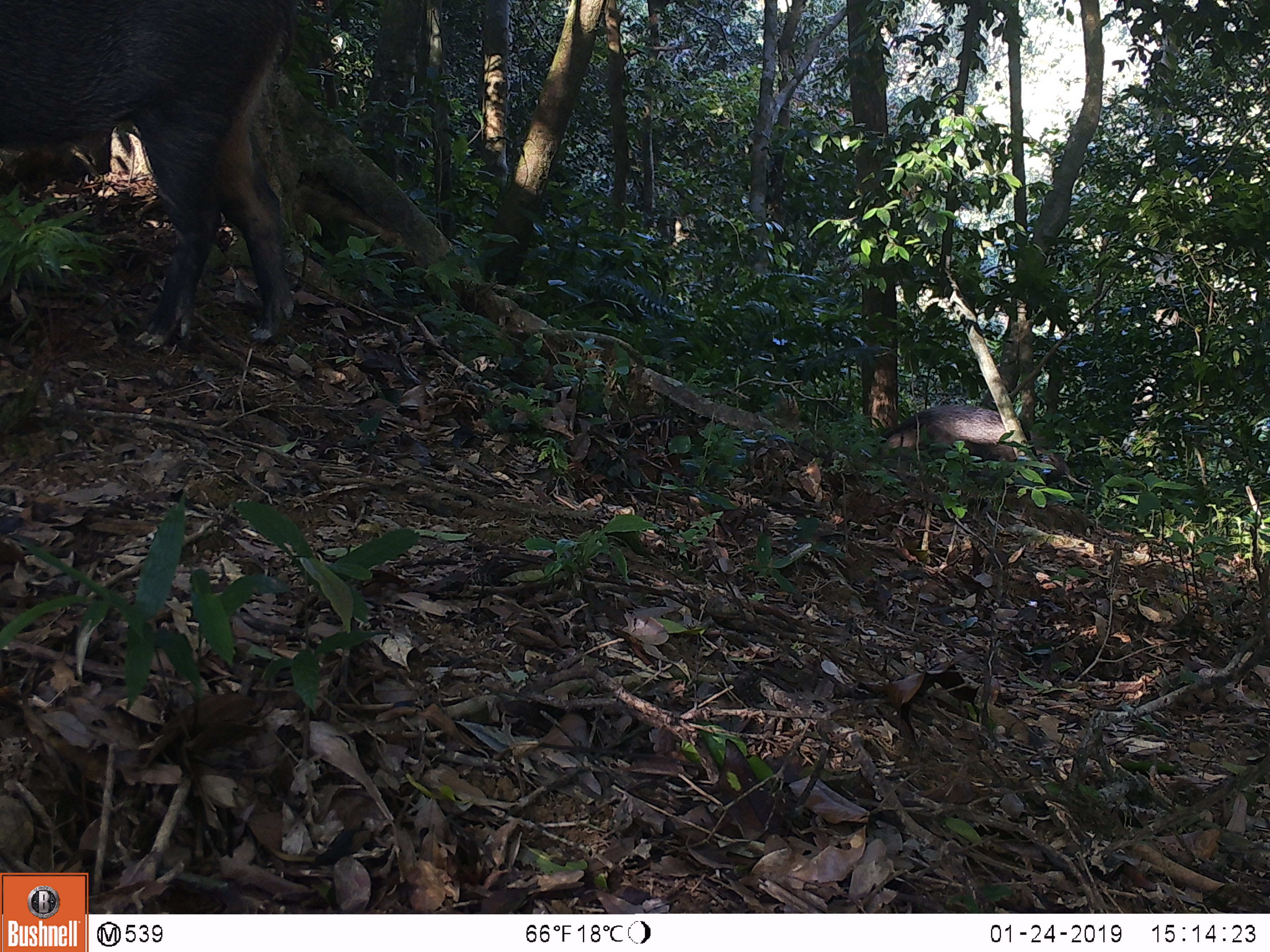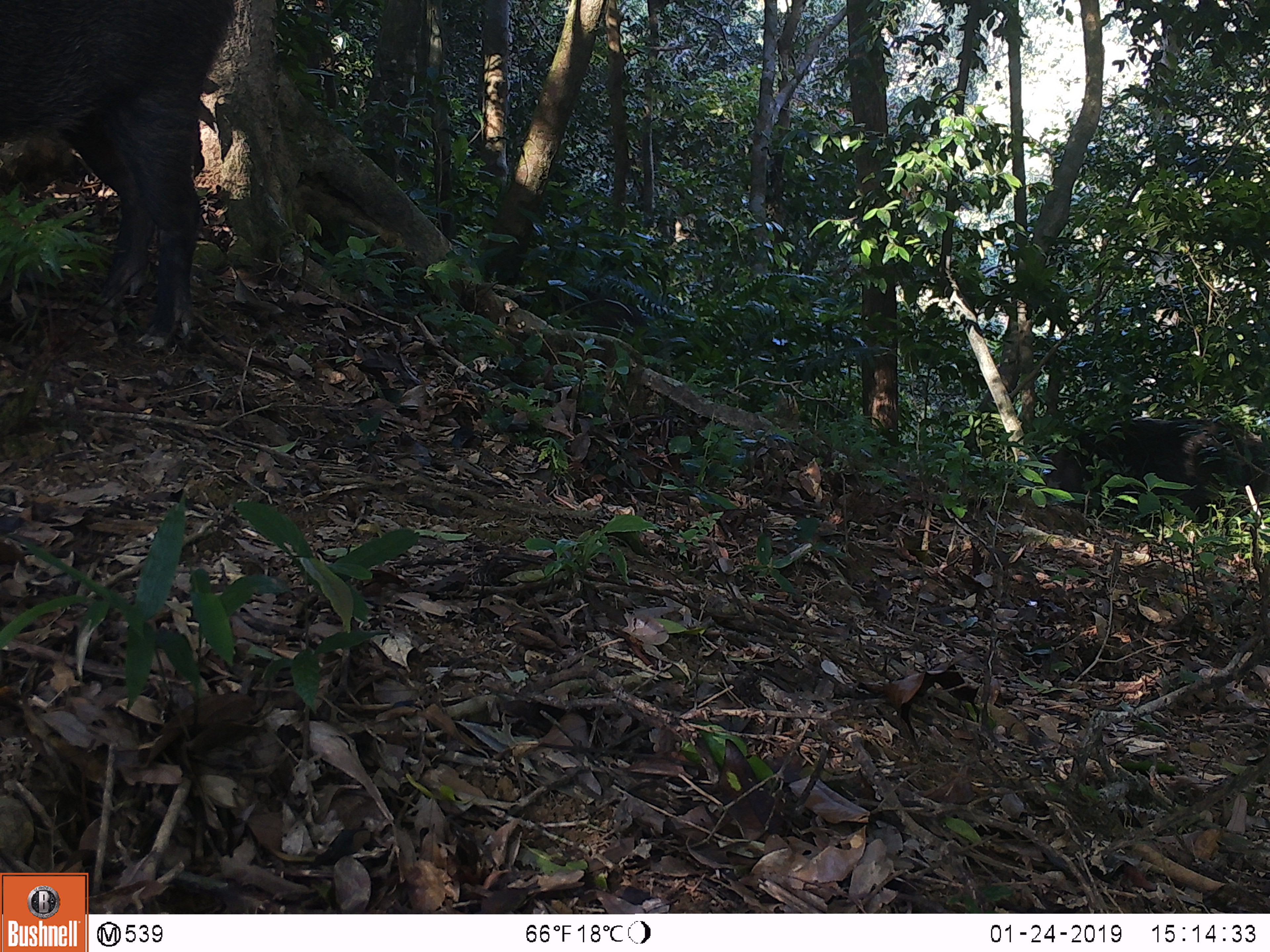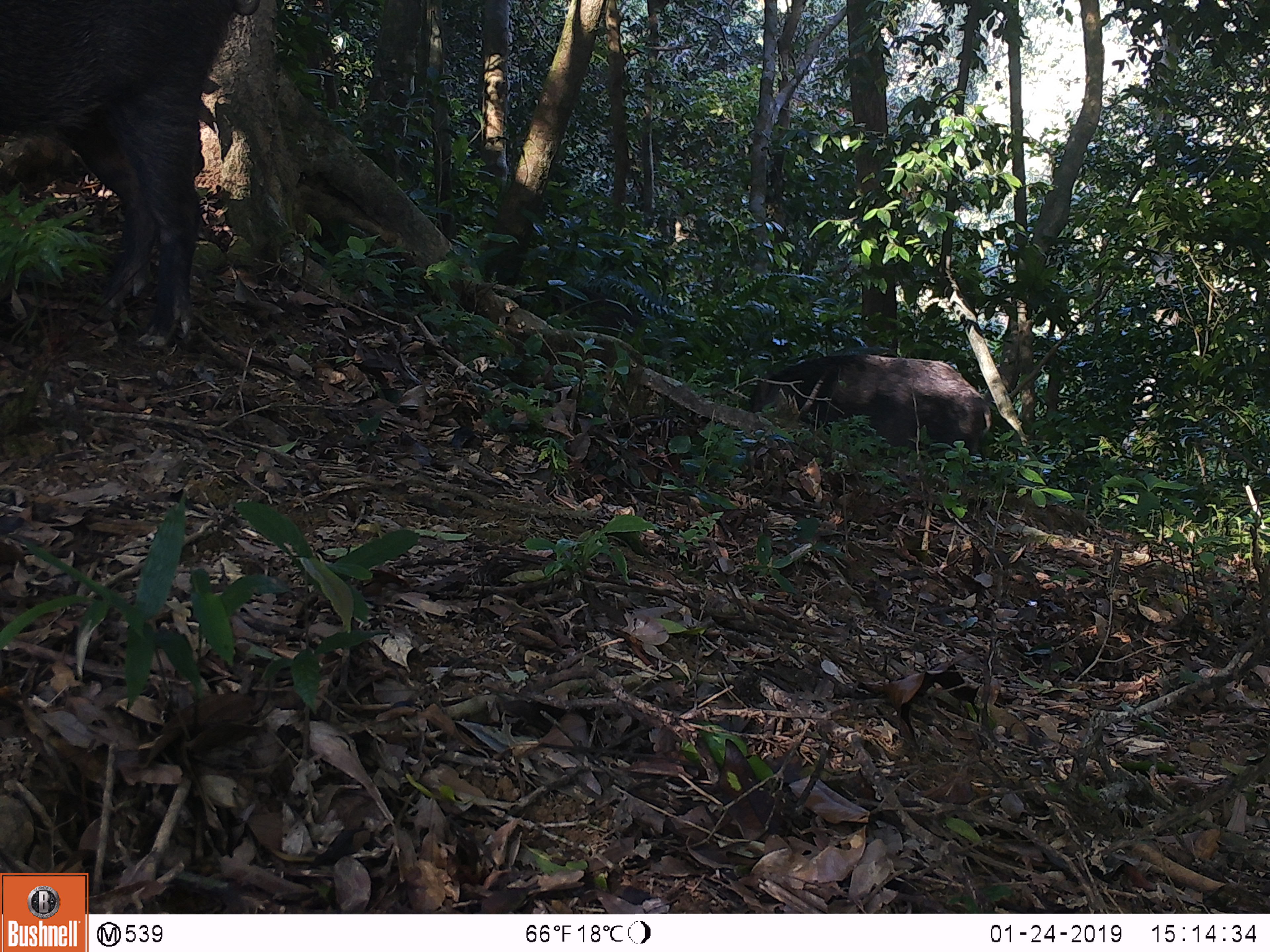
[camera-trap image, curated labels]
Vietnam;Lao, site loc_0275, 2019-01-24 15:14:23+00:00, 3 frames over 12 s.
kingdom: Animalia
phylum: Chordata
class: Mammalia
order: Artiodactyla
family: Suidae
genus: Sus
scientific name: Sus scrofa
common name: eurasian wild pig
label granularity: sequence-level